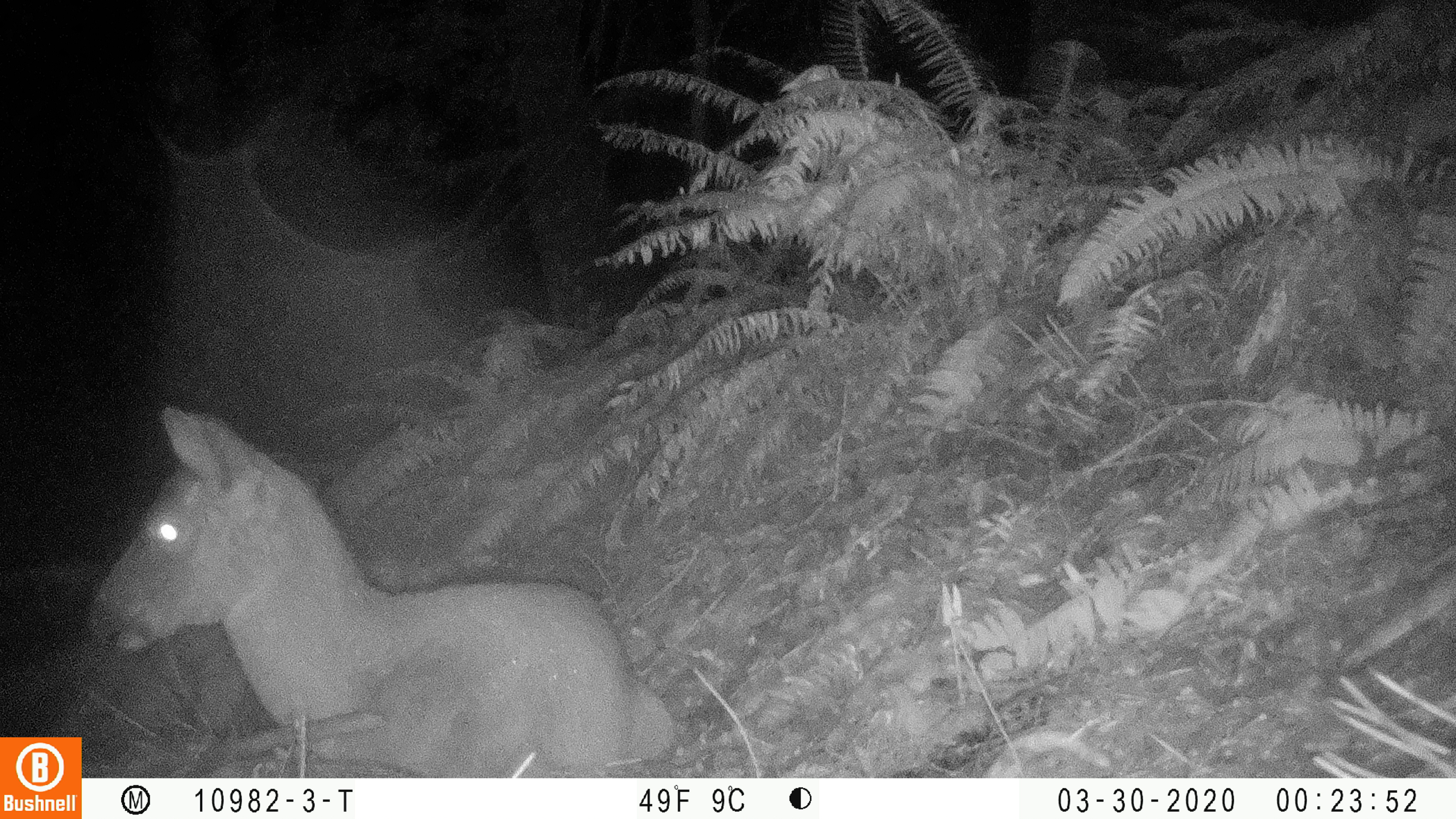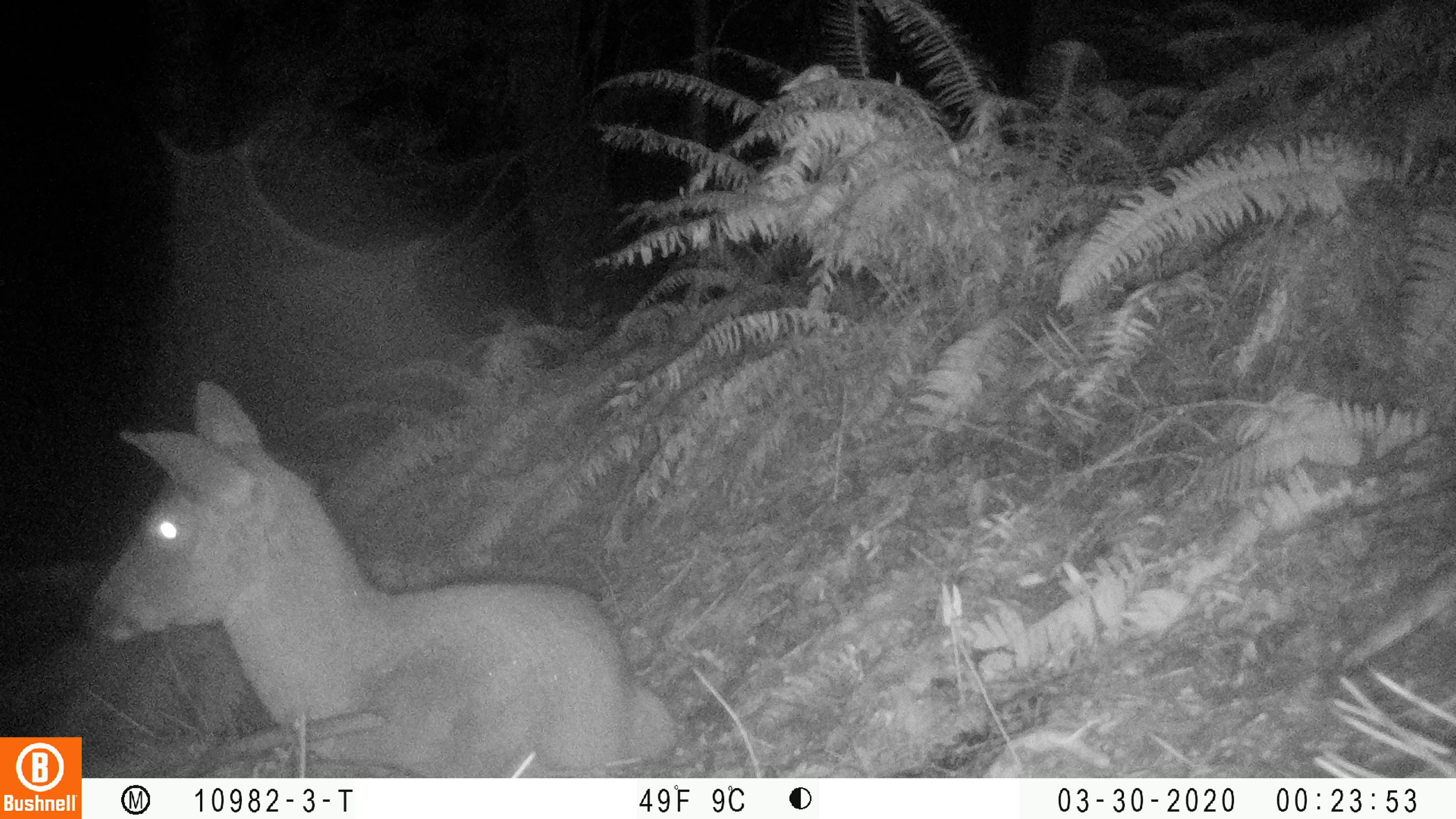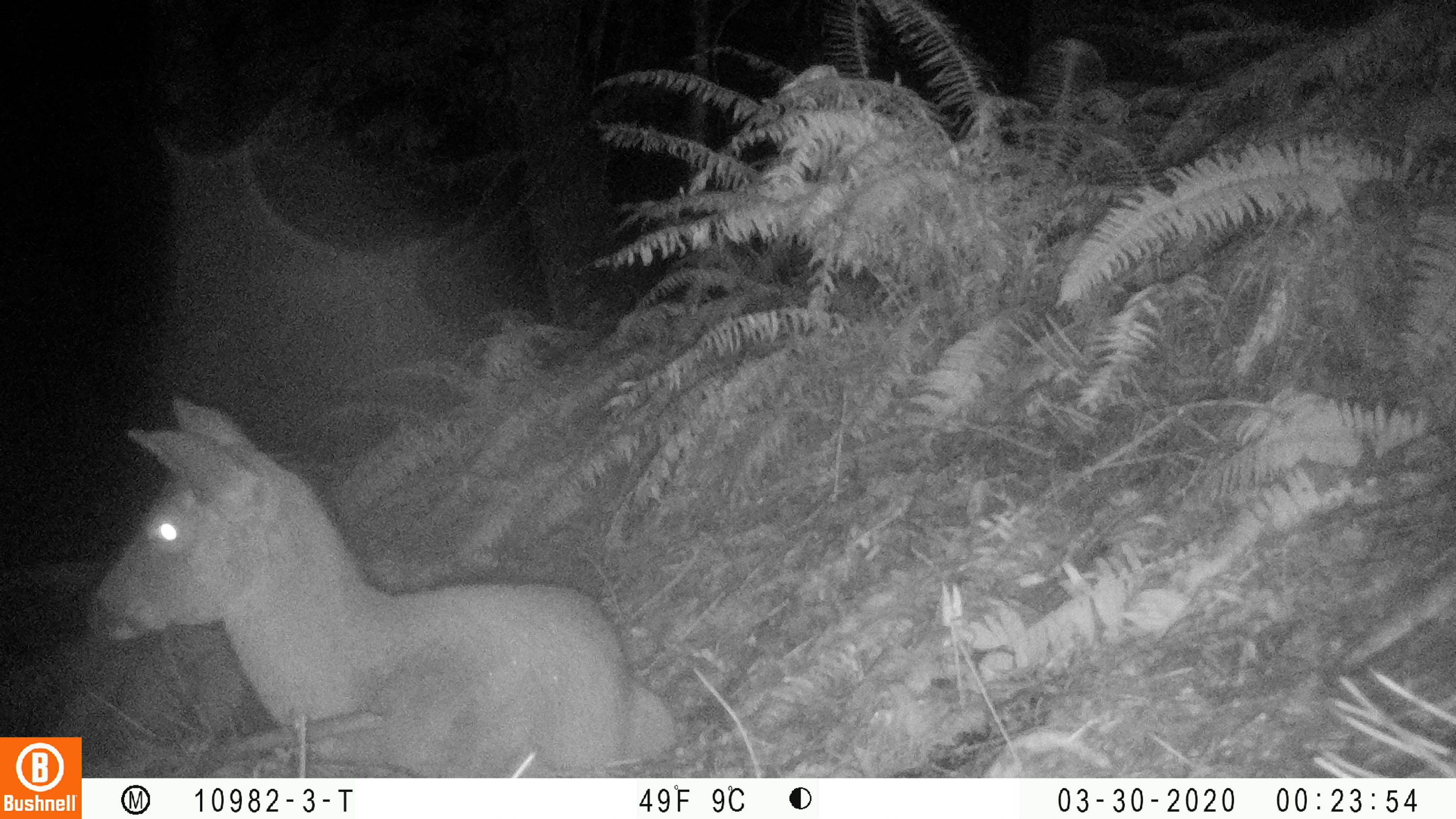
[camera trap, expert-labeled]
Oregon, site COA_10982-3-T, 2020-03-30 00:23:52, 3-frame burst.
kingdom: Animalia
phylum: Chordata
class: Mammalia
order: Artiodactyla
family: Cervidae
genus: Odocoileus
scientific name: Odocoileus hemionus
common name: black-tailed deer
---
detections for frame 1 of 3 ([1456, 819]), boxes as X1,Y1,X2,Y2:
black-tailed deer: 86,401,681,774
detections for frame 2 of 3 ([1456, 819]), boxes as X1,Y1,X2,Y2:
black-tailed deer: 84,387,685,770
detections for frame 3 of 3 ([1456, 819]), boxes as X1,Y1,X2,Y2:
black-tailed deer: 71,396,675,728